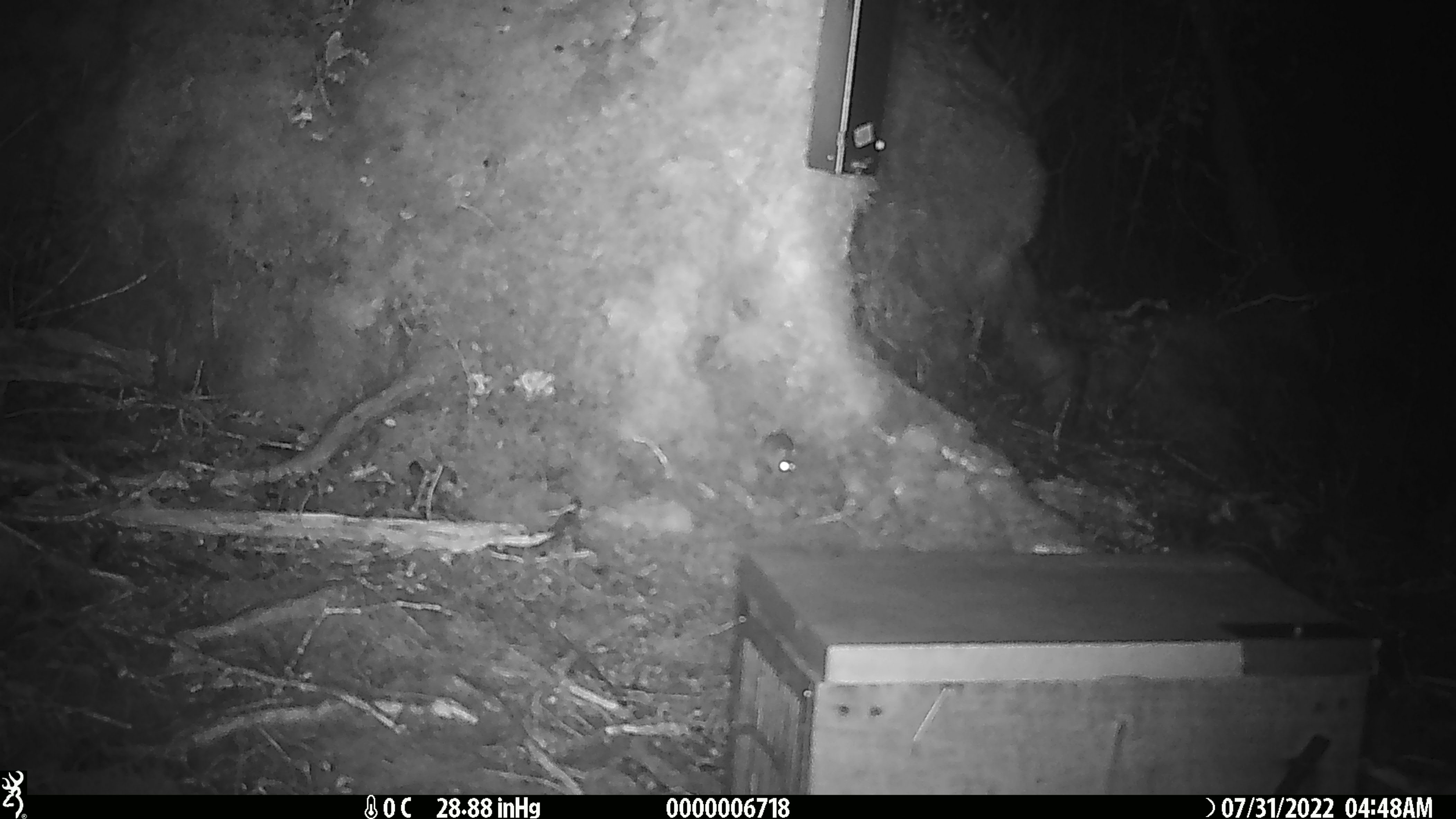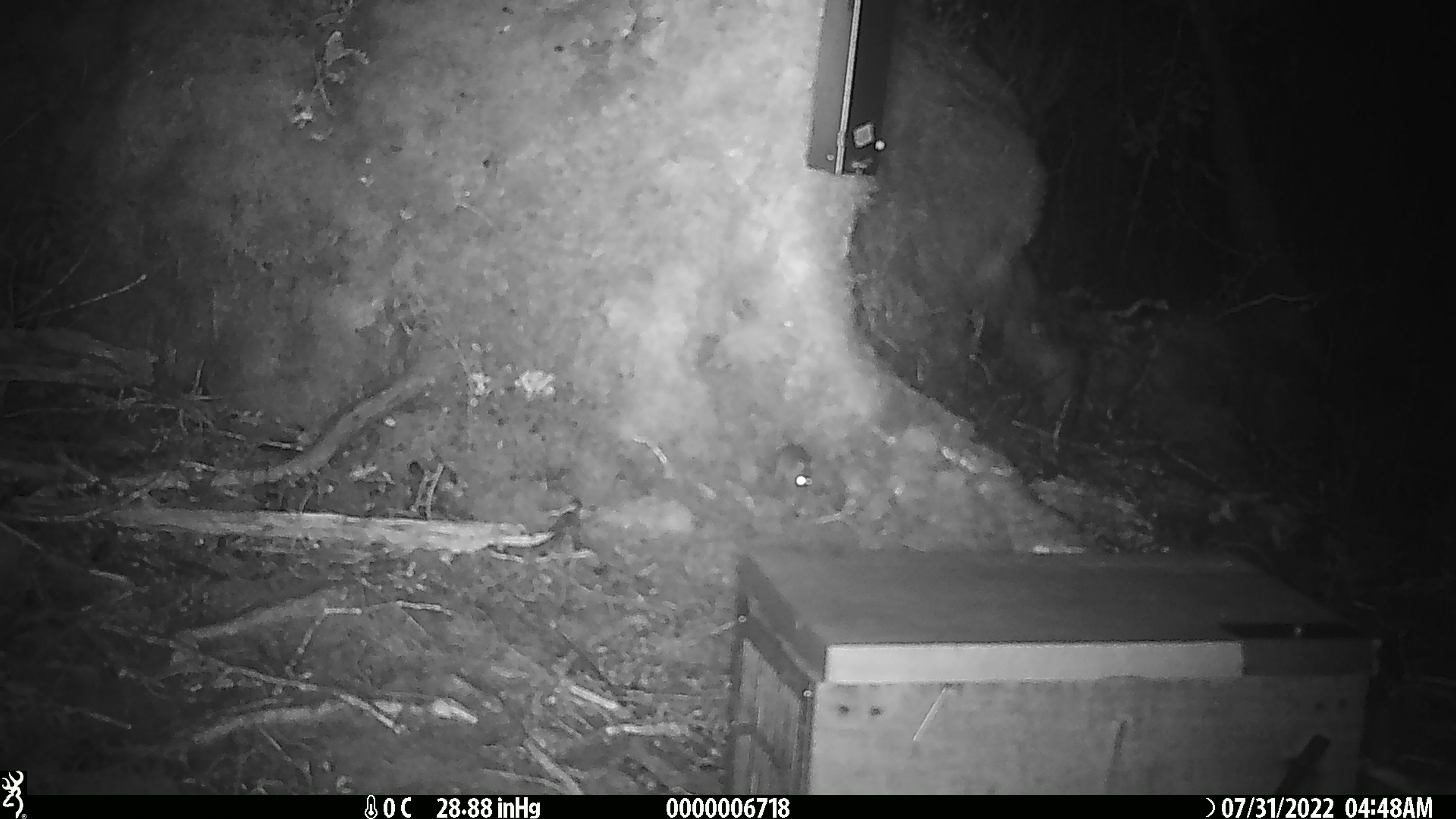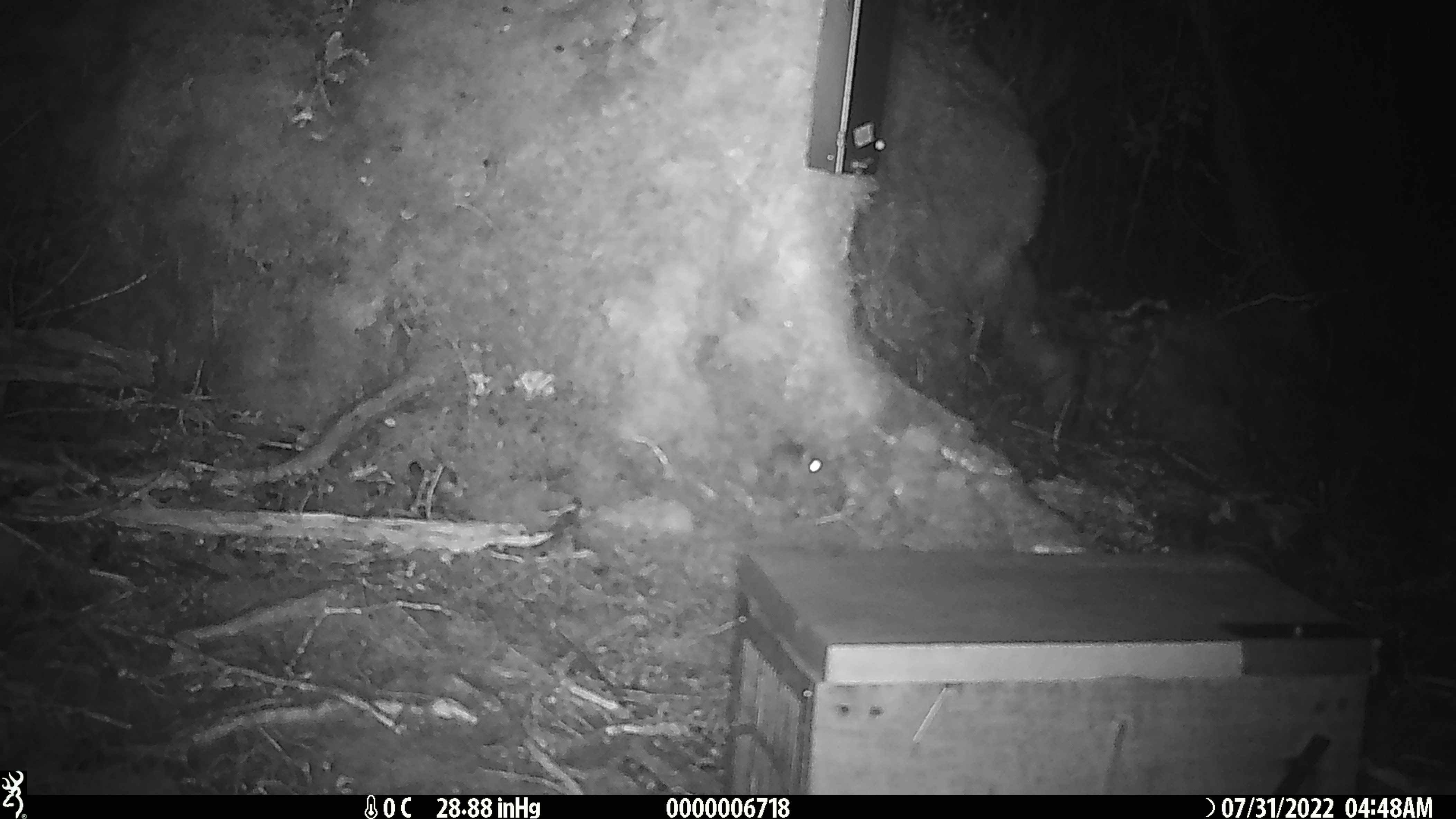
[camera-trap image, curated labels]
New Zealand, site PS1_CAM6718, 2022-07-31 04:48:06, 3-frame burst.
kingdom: Animalia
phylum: Chordata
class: Mammalia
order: Rodentia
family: Muridae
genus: Mus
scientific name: Mus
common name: mouse